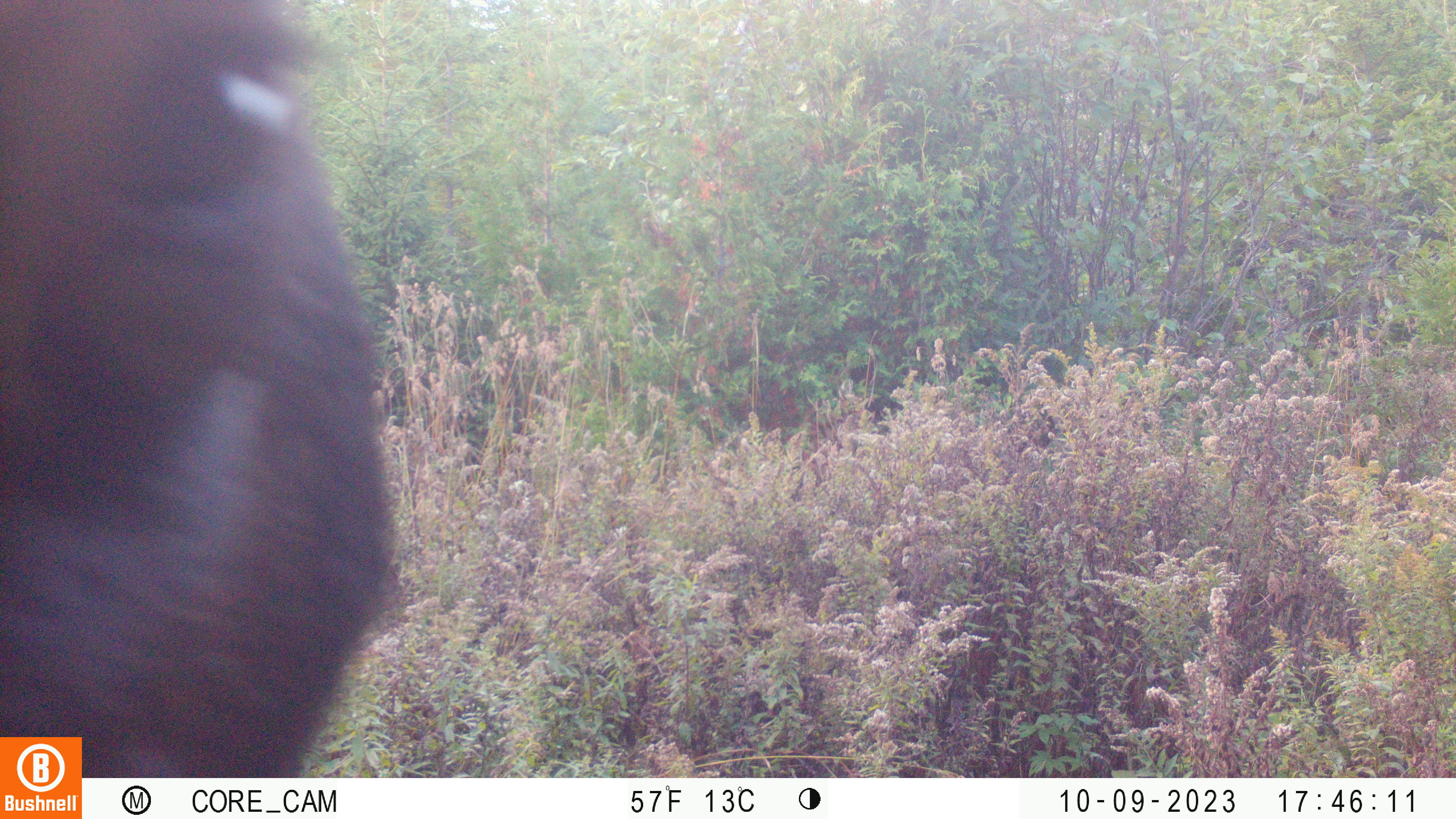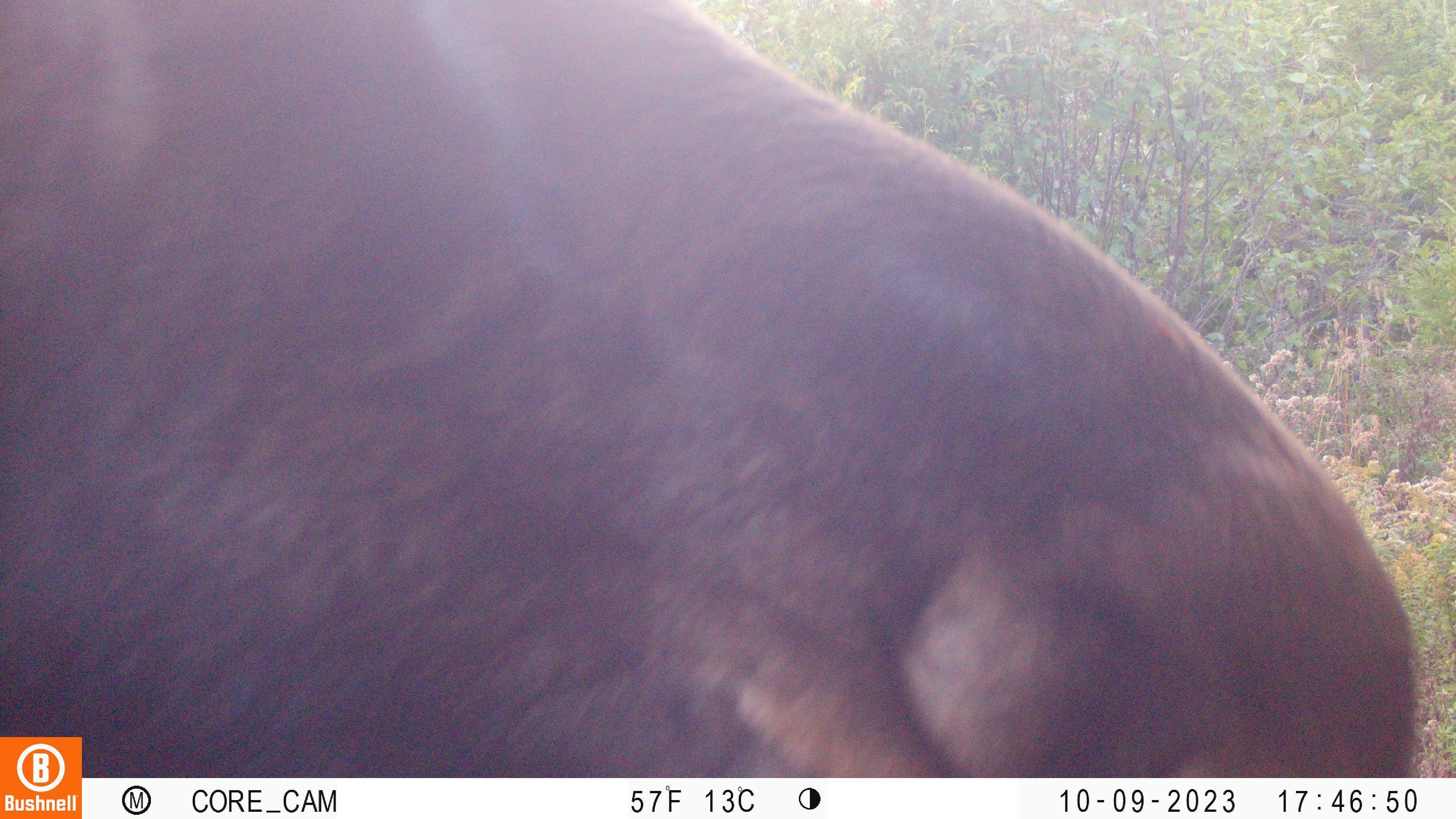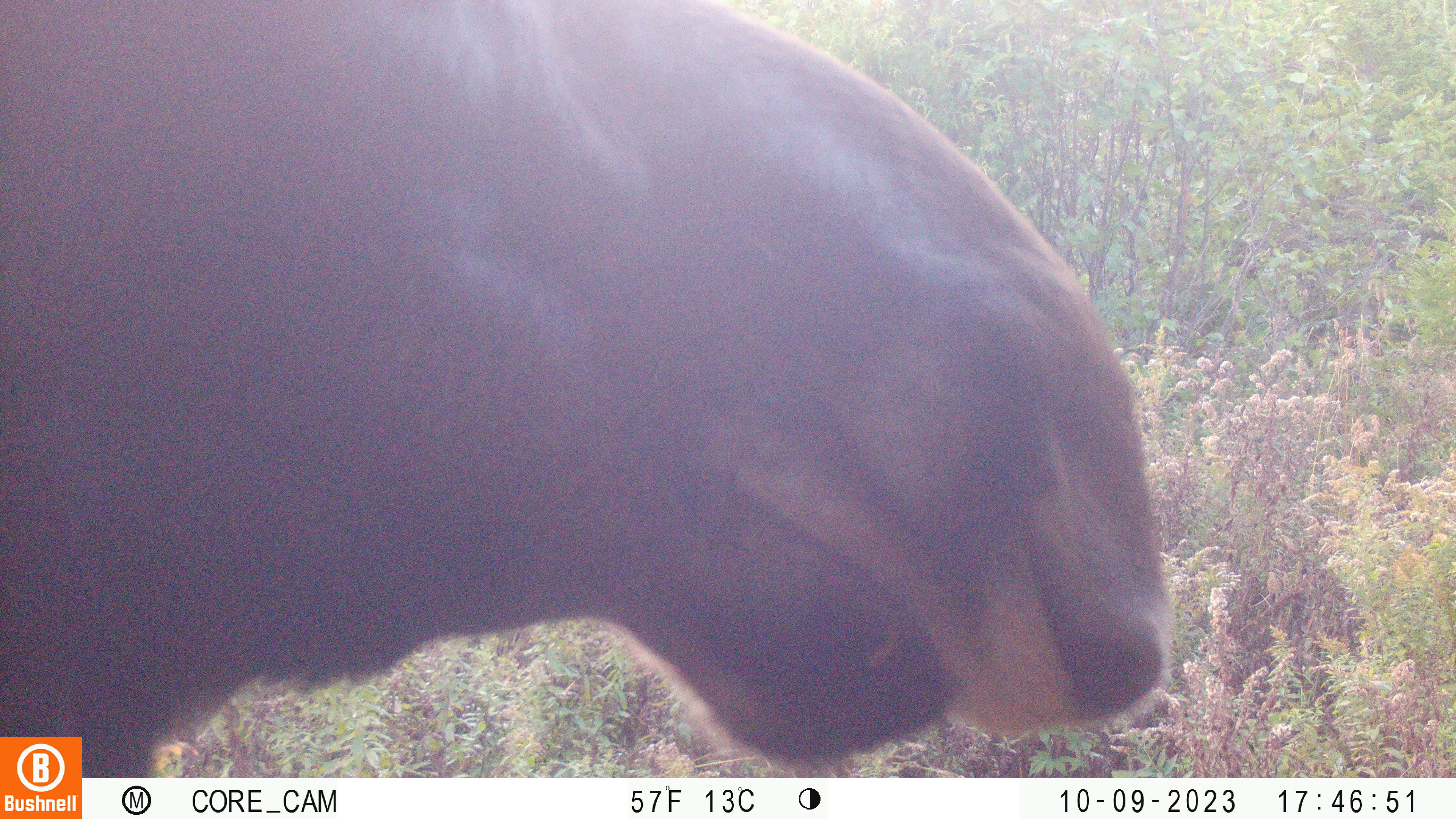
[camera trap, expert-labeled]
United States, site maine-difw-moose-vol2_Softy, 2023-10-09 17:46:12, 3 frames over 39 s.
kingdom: Animalia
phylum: Chordata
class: Mammalia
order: Artiodactyla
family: Cervidae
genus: Alces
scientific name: Alces alces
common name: moose